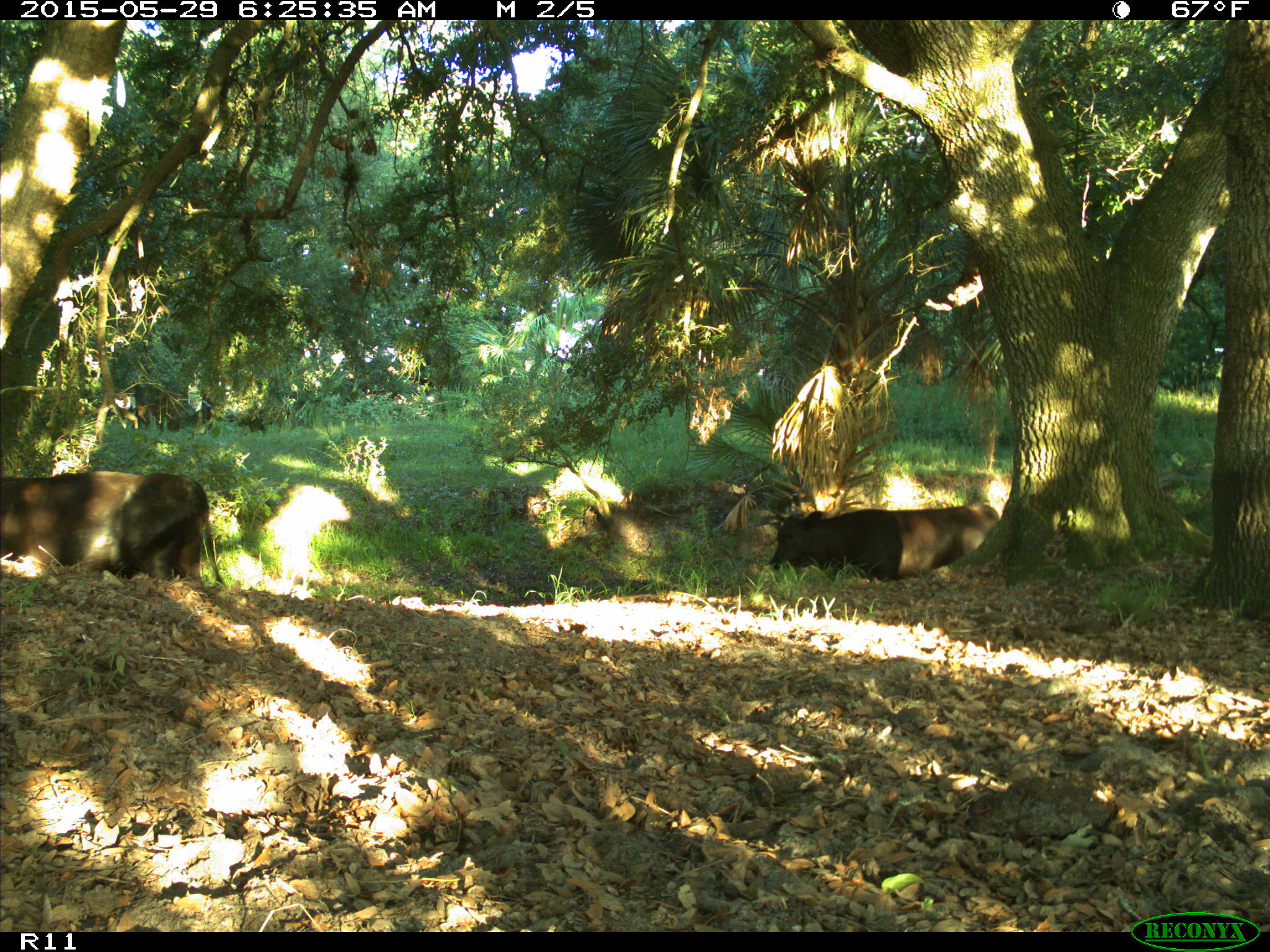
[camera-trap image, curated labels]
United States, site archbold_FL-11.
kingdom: Animalia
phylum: Chordata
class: Mammalia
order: Artiodactyla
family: Bovidae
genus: Bos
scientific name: Bos taurus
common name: domestic cow